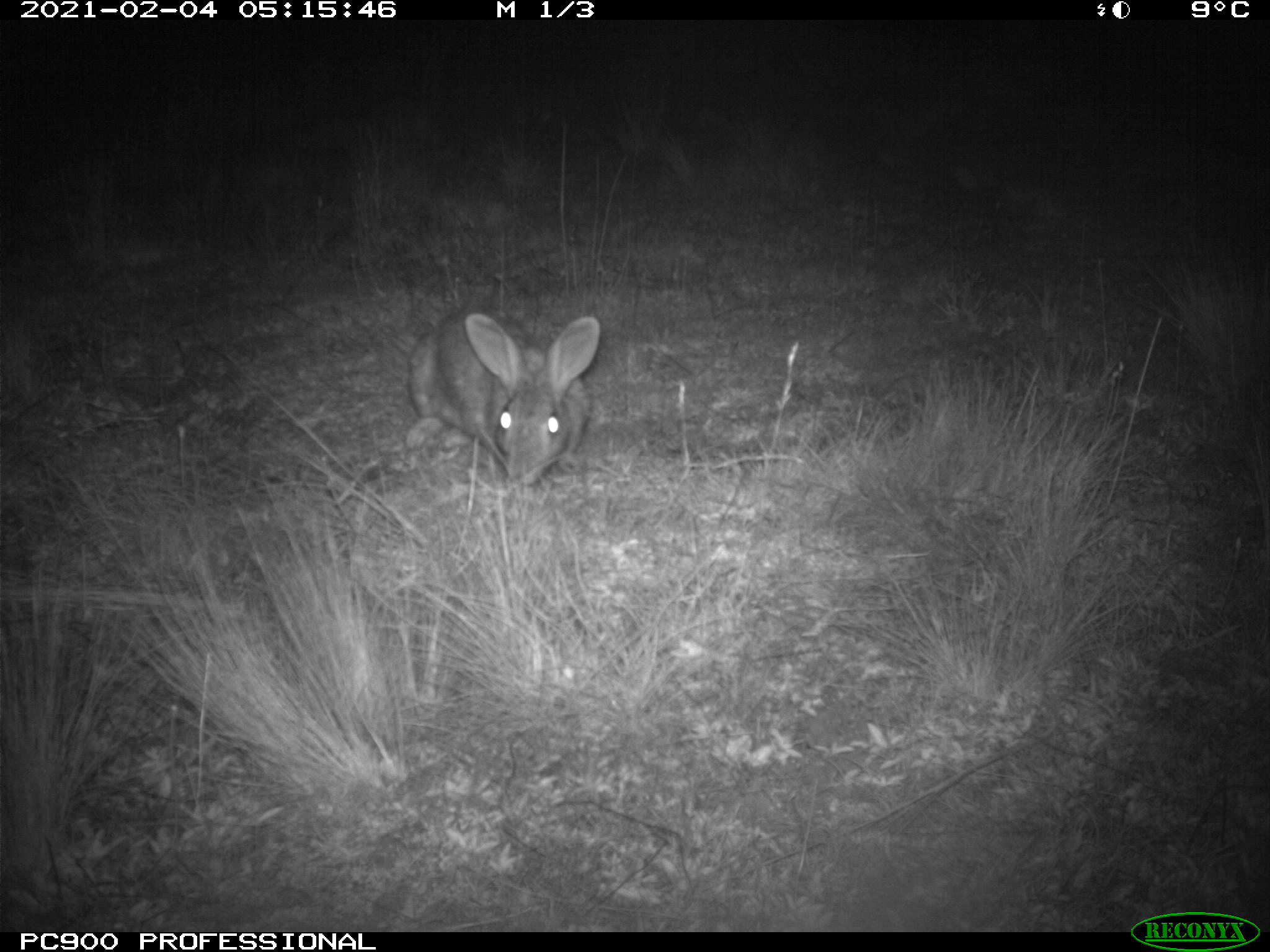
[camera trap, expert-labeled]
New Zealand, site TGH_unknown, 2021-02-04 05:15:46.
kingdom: Animalia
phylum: Chordata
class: Mammalia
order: Lagomorpha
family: Leporidae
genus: Oryctolagus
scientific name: Oryctolagus cuniculus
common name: european rabbit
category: rabbit